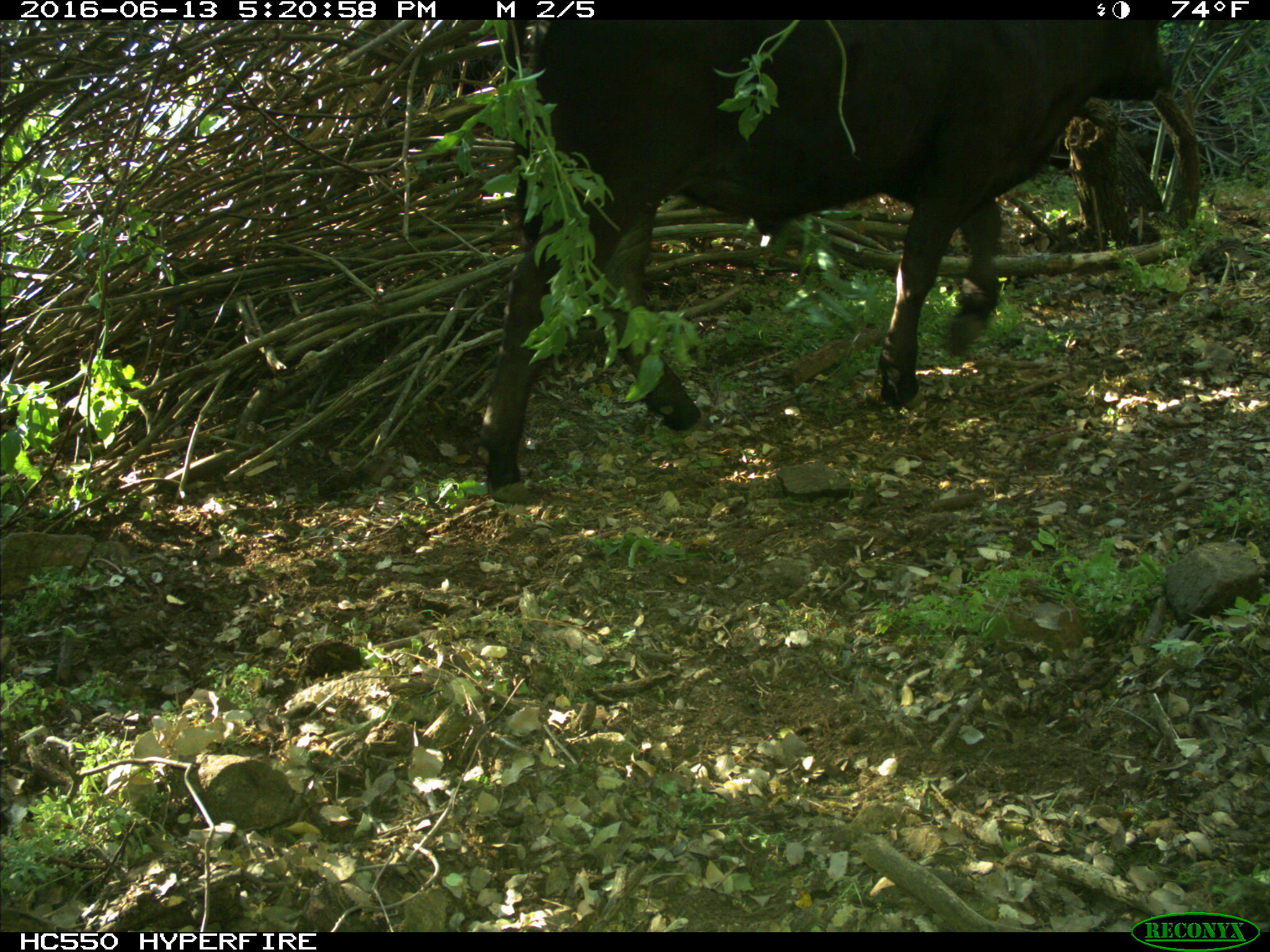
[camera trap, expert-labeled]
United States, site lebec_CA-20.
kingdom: Animalia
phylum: Chordata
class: Mammalia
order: Artiodactyla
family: Bovidae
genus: Bos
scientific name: Bos taurus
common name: domestic cow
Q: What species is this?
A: Bos taurus (domestic cow).